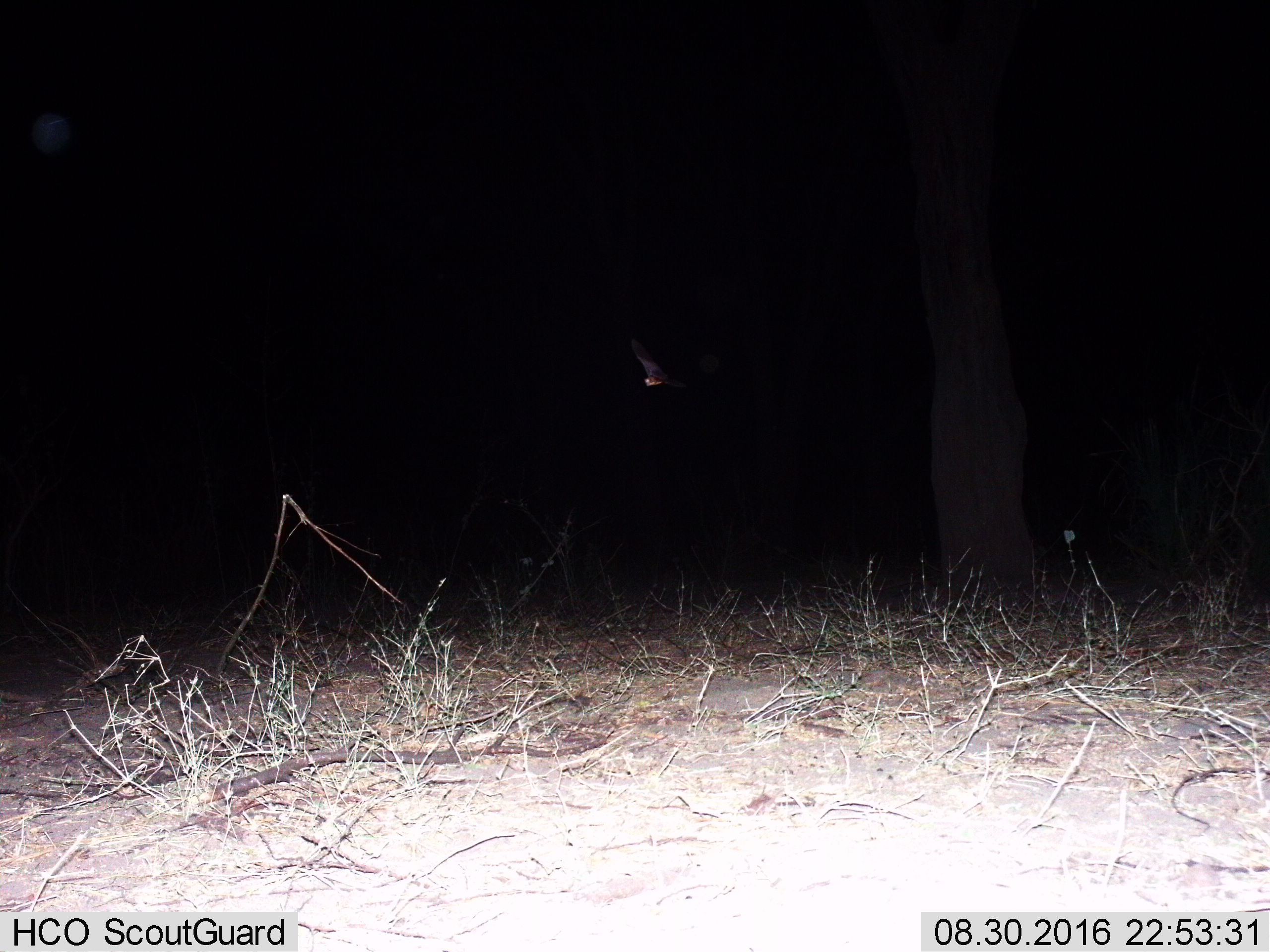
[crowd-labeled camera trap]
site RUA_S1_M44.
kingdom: Animalia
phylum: Chordata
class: Mammalia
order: Chiroptera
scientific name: Chiroptera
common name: bat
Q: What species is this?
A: Bat (Chiroptera).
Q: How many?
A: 1.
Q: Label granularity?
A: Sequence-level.